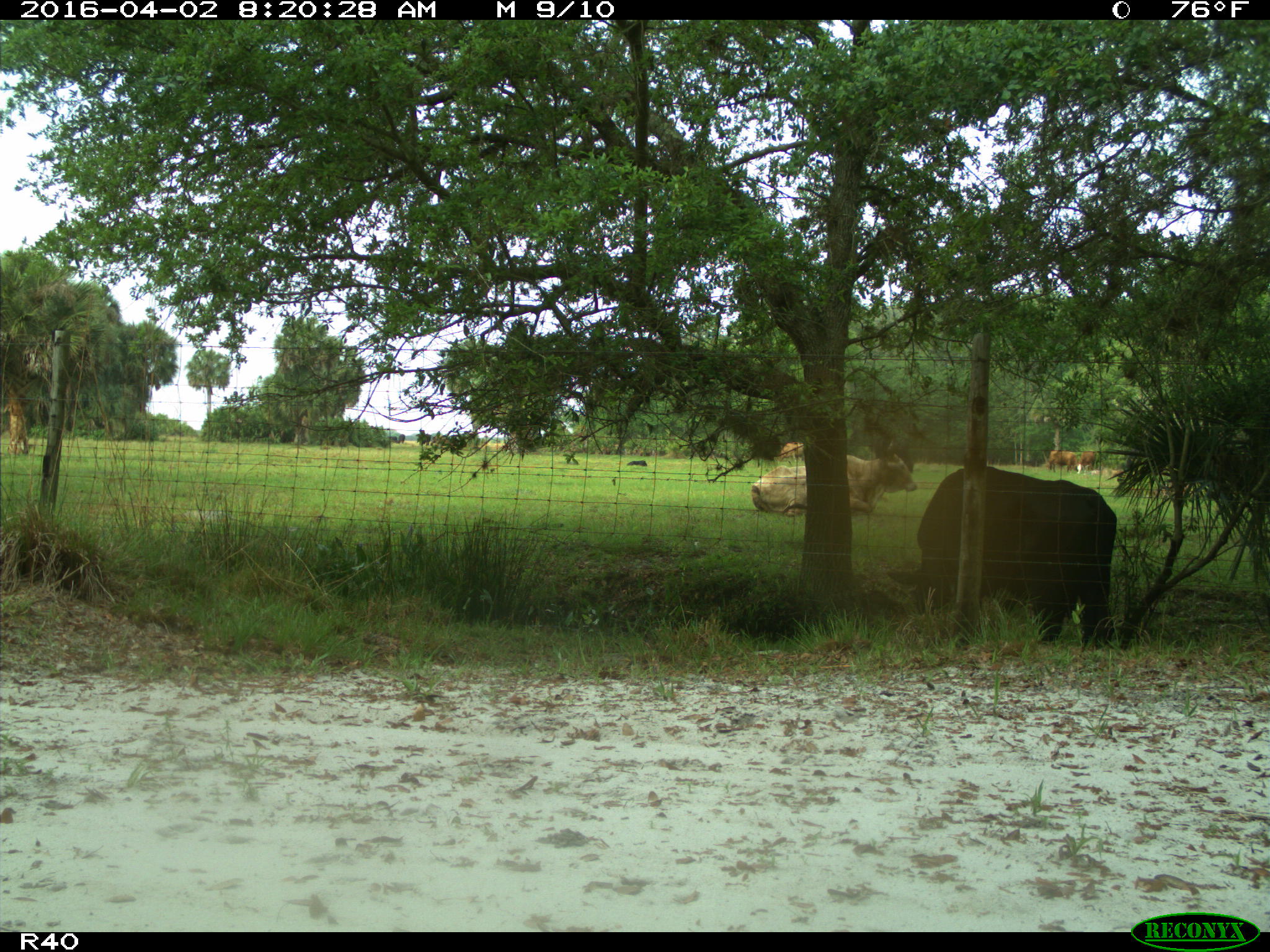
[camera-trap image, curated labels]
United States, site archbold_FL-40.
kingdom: Animalia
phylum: Chordata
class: Mammalia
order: Artiodactyla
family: Bovidae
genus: Bos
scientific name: Bos taurus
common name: domestic cow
Bos taurus (domestic cow).